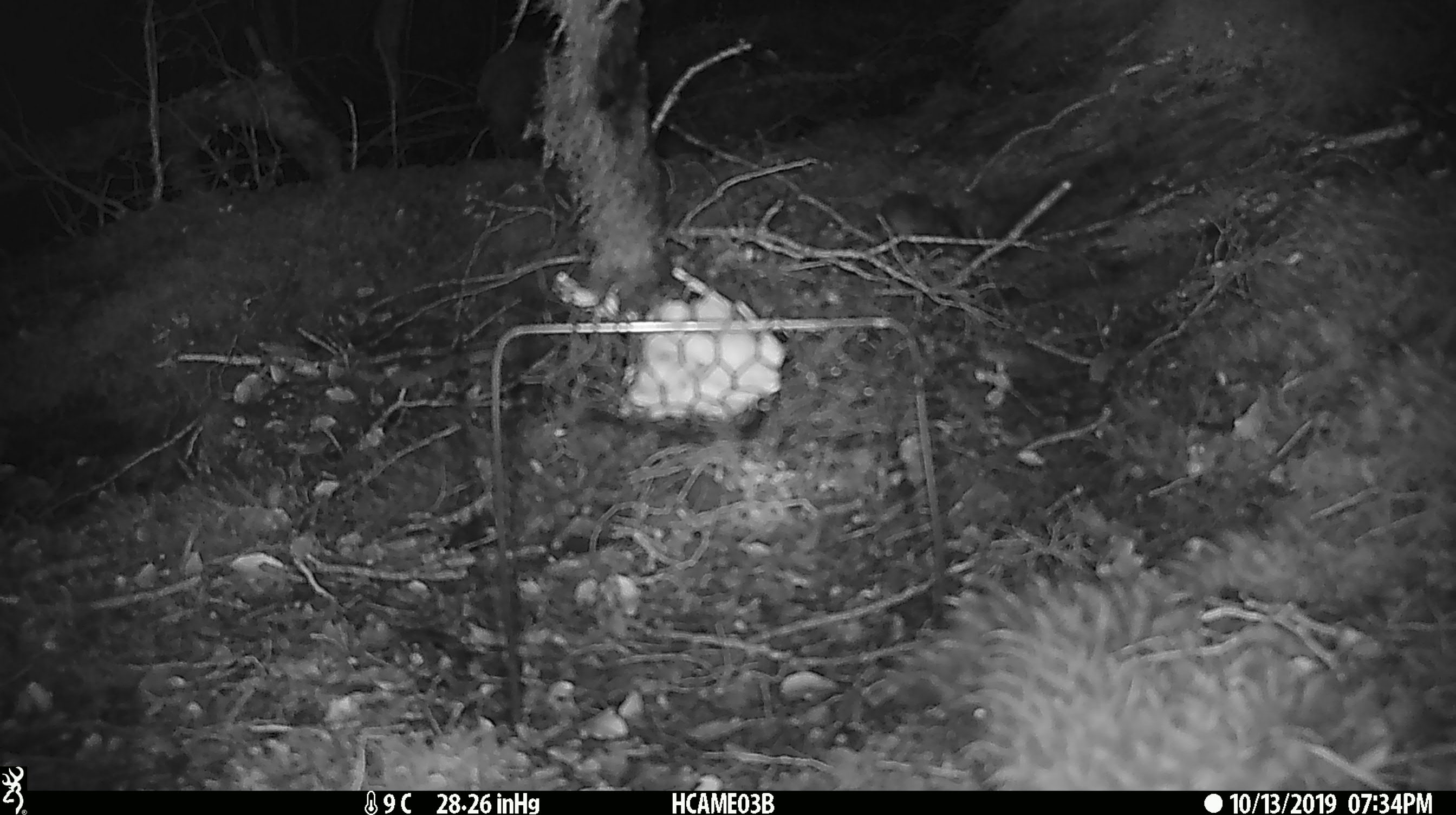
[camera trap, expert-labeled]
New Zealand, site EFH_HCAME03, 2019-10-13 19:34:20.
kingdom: Animalia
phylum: Chordata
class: Mammalia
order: Rodentia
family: Muridae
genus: Mus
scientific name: Mus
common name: mouse